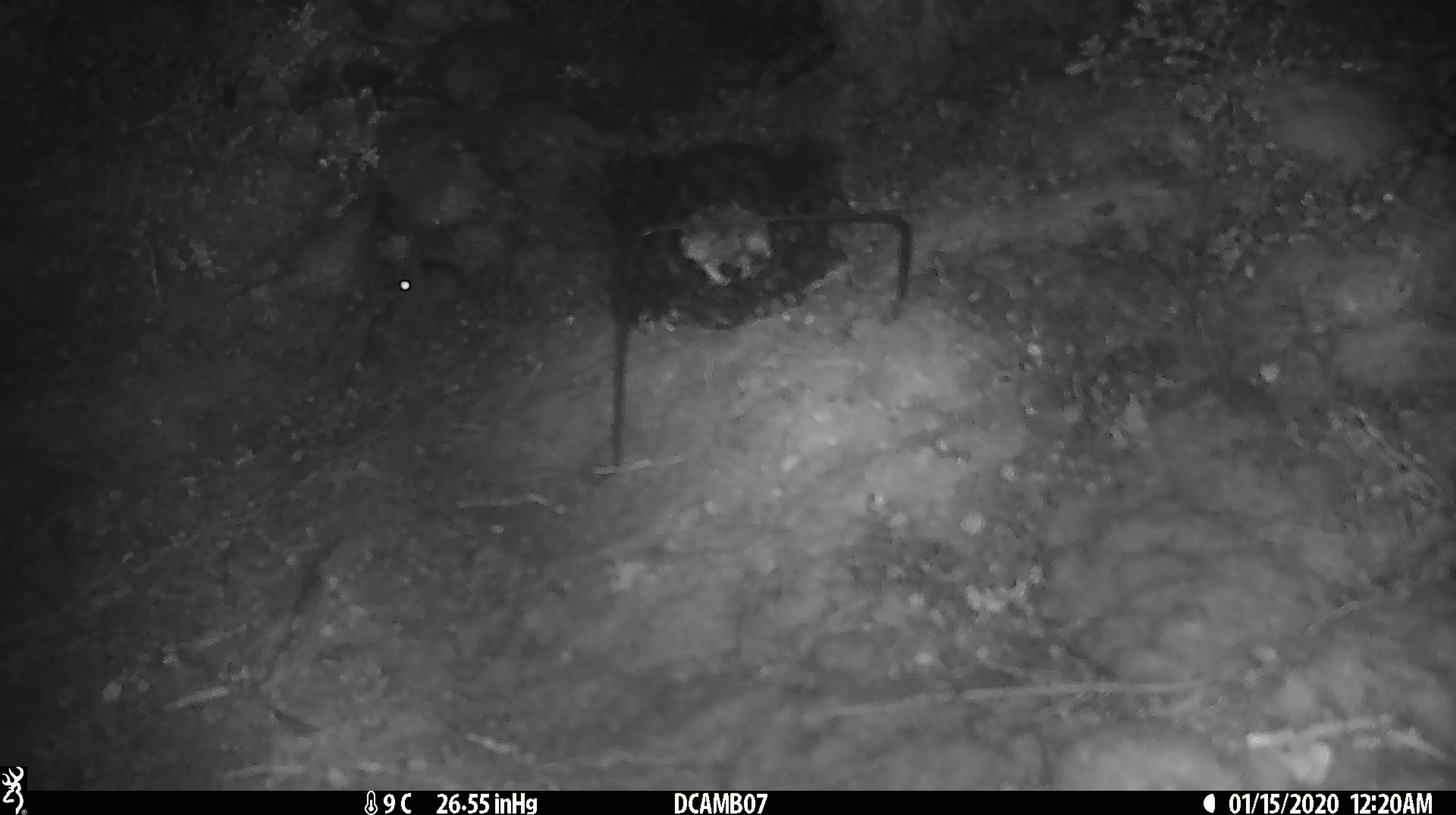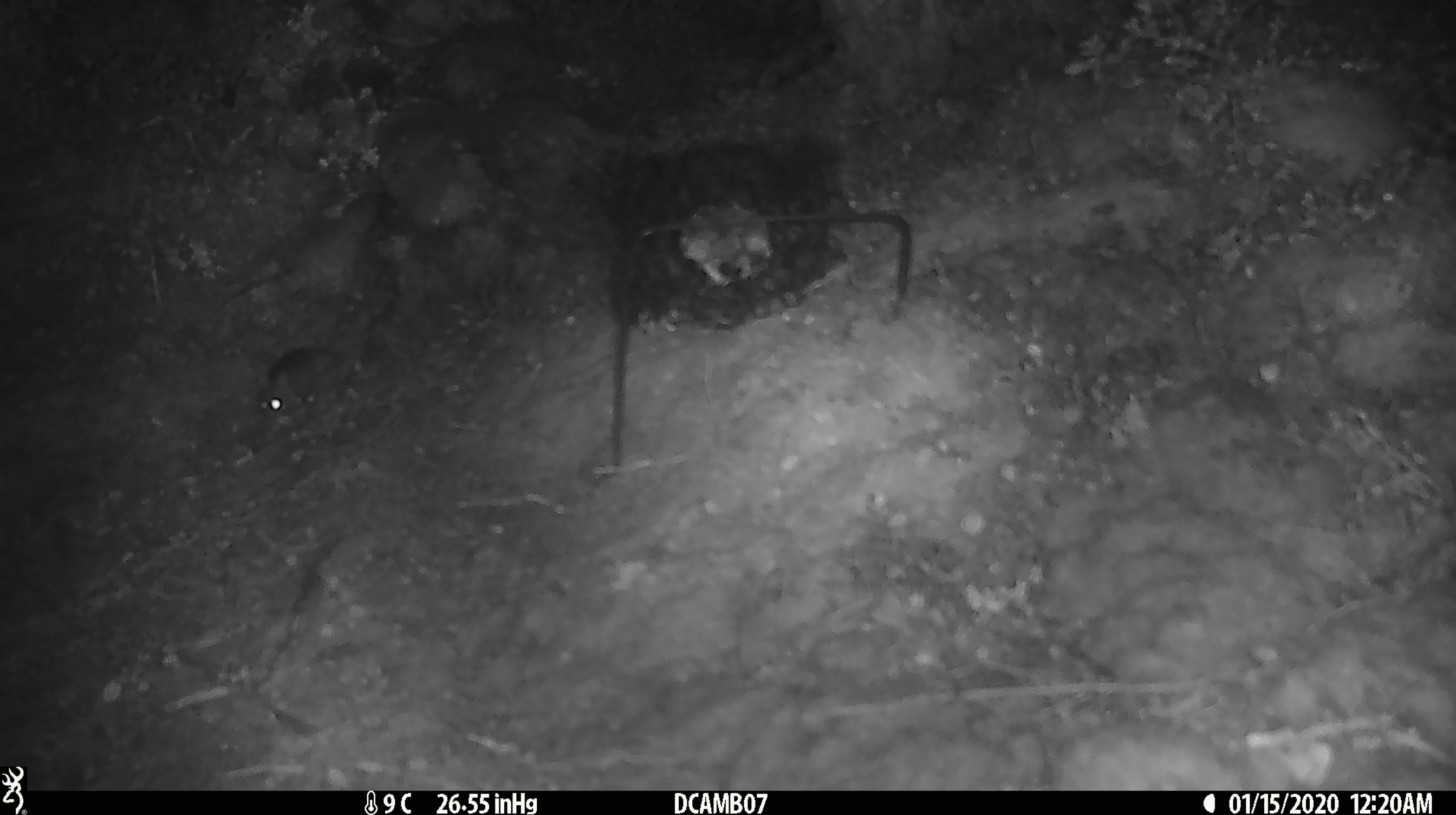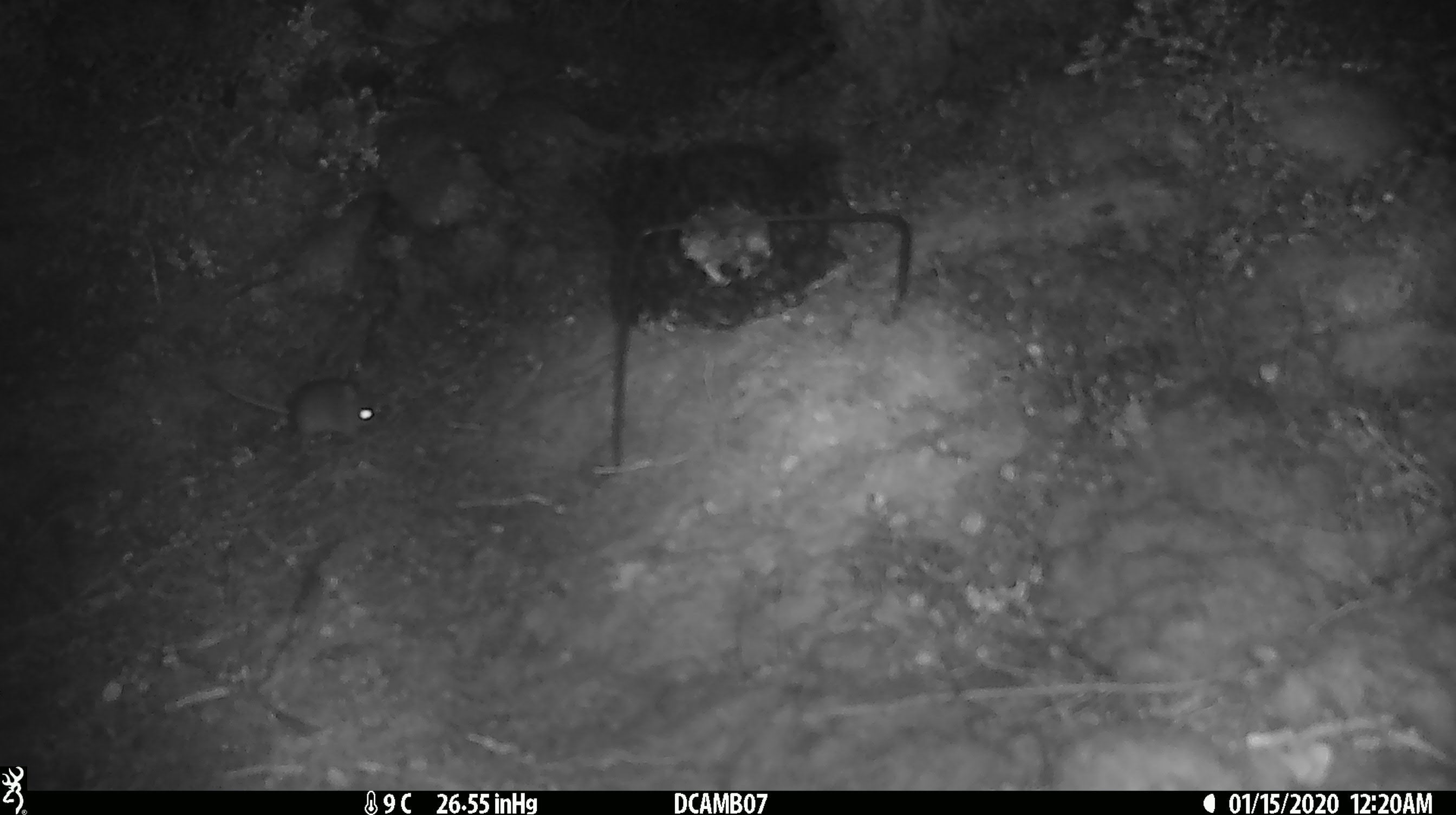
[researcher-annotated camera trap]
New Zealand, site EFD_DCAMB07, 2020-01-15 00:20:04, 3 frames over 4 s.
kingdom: Animalia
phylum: Chordata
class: Mammalia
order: Rodentia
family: Muridae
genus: Mus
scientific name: Mus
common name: mouse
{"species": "mouse (Mus)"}